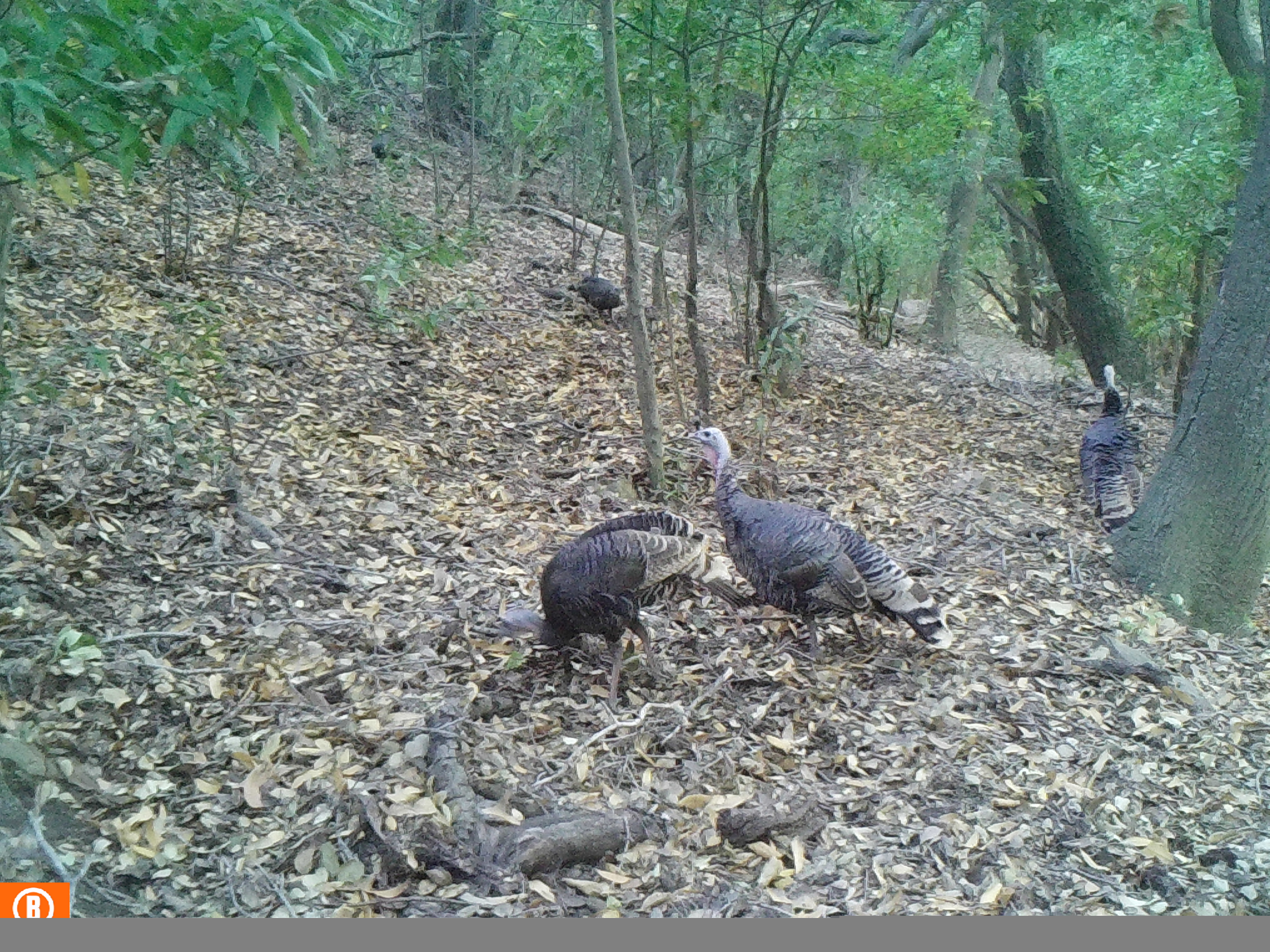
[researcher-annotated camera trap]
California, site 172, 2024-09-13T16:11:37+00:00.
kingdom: Animalia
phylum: Chordata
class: Aves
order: Galliformes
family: Phasianidae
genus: Meleagris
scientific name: Meleagris gallopavo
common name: turkey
Turkey (Meleagris gallopavo).